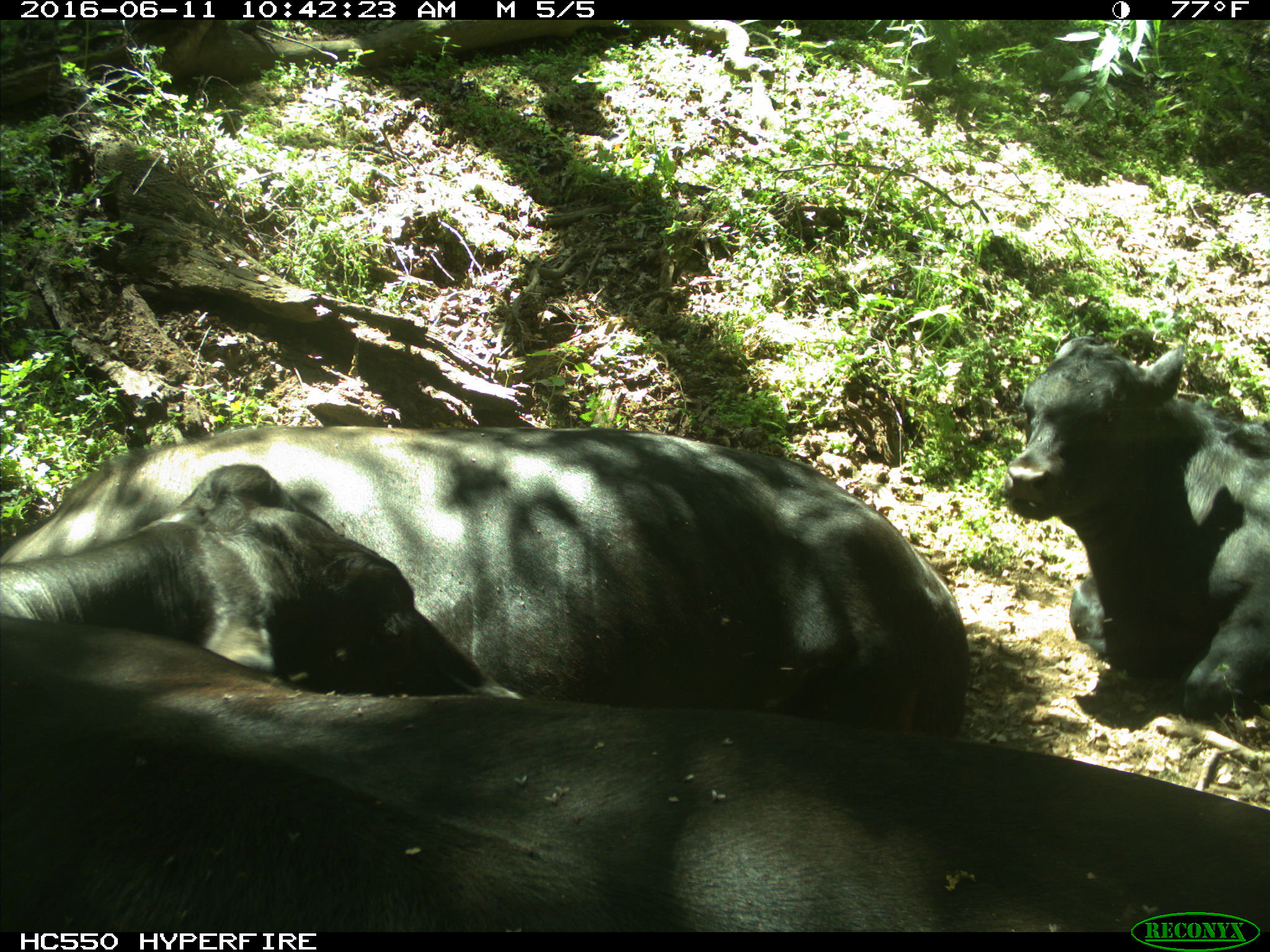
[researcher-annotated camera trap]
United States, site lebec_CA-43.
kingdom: Animalia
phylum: Chordata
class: Mammalia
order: Artiodactyla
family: Bovidae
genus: Bos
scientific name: Bos taurus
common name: domestic cow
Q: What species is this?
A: Bos taurus (domestic cow).